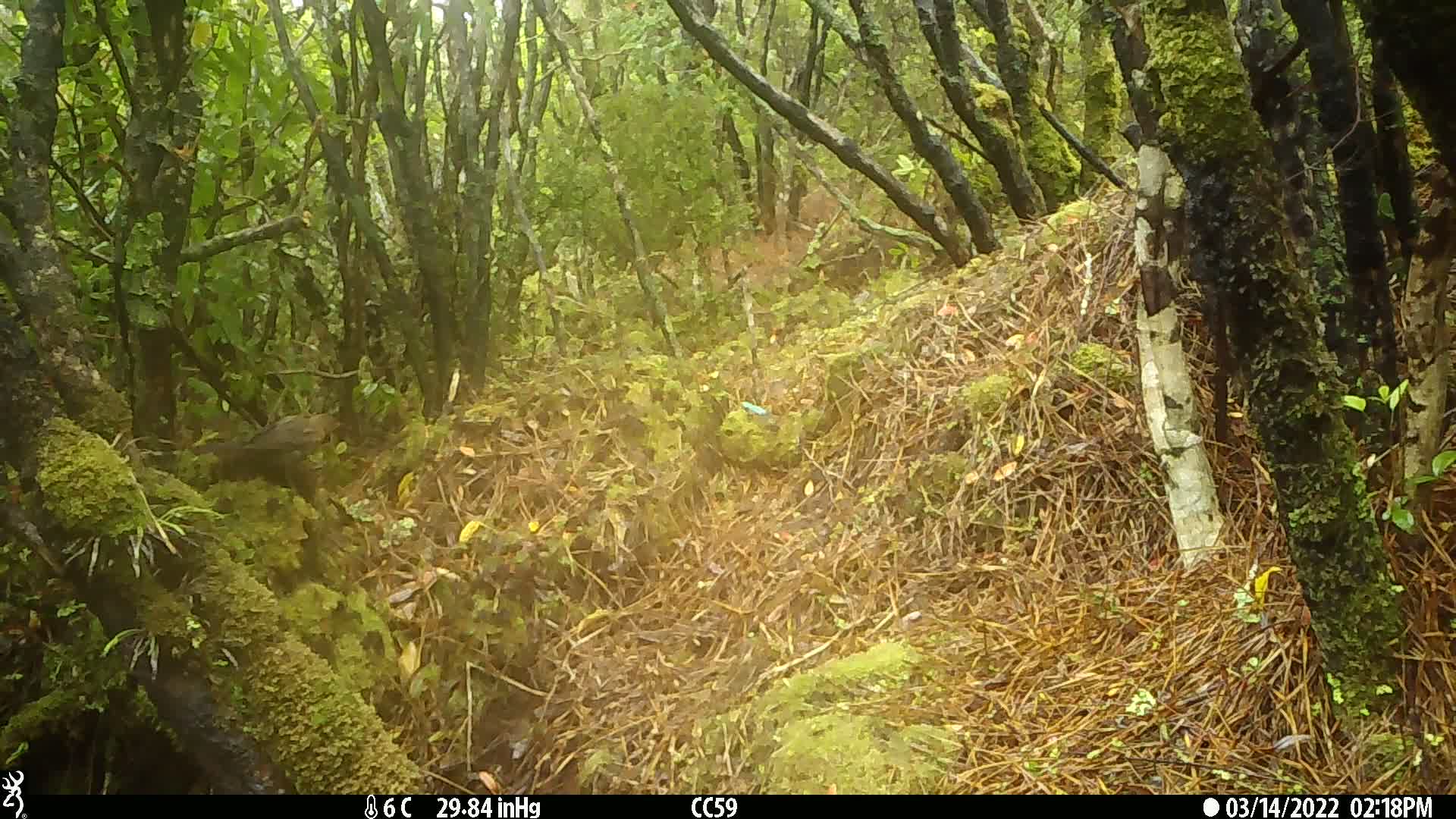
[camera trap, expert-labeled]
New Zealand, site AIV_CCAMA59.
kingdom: Animalia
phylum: Chordata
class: Aves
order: Passeriformes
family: Turdidae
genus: Turdus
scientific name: Turdus merula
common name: eurasian blackbird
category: blackbird